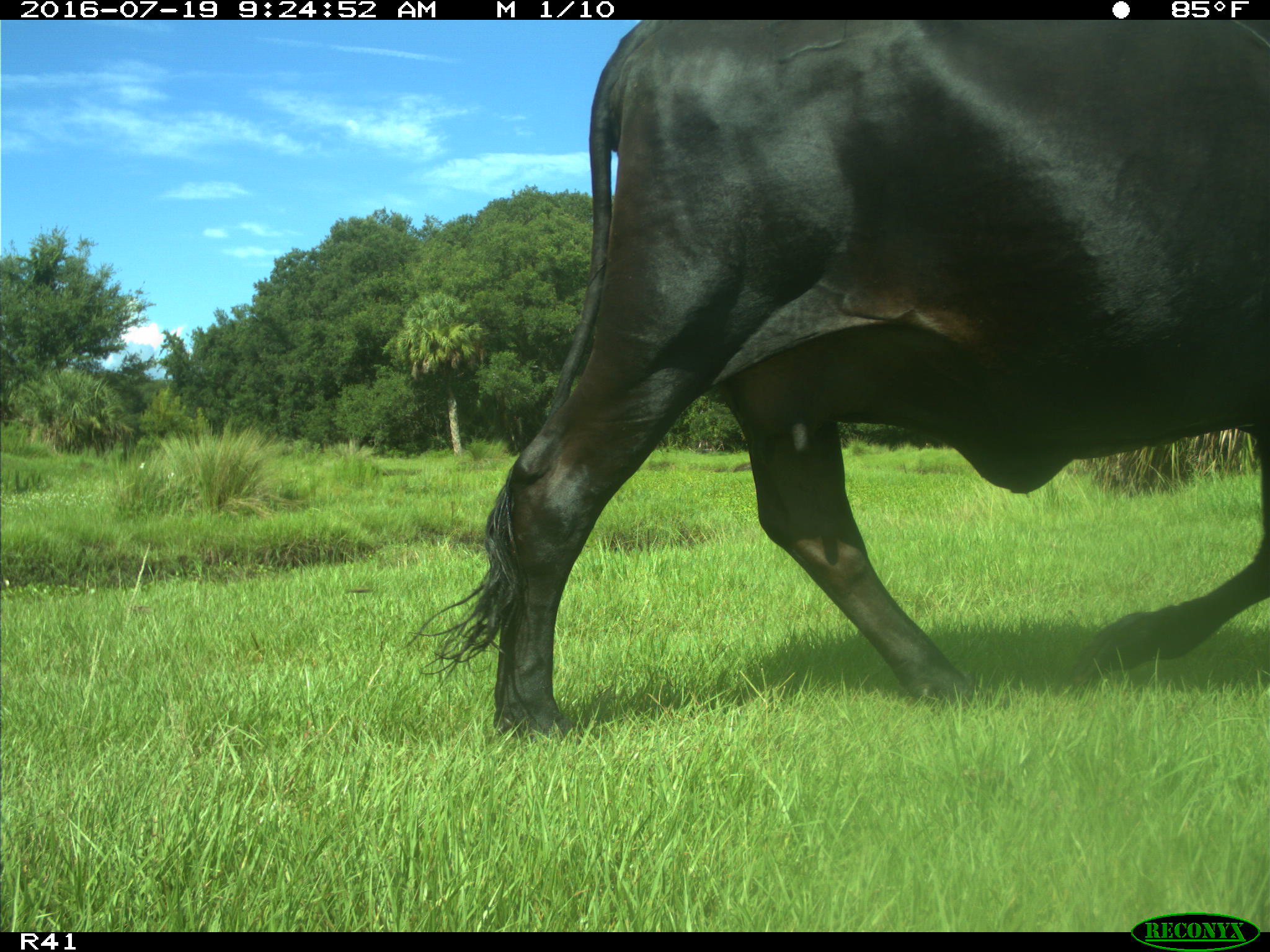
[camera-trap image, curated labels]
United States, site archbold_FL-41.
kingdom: Animalia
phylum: Chordata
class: Mammalia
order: Artiodactyla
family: Bovidae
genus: Bos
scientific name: Bos taurus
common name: domestic cow